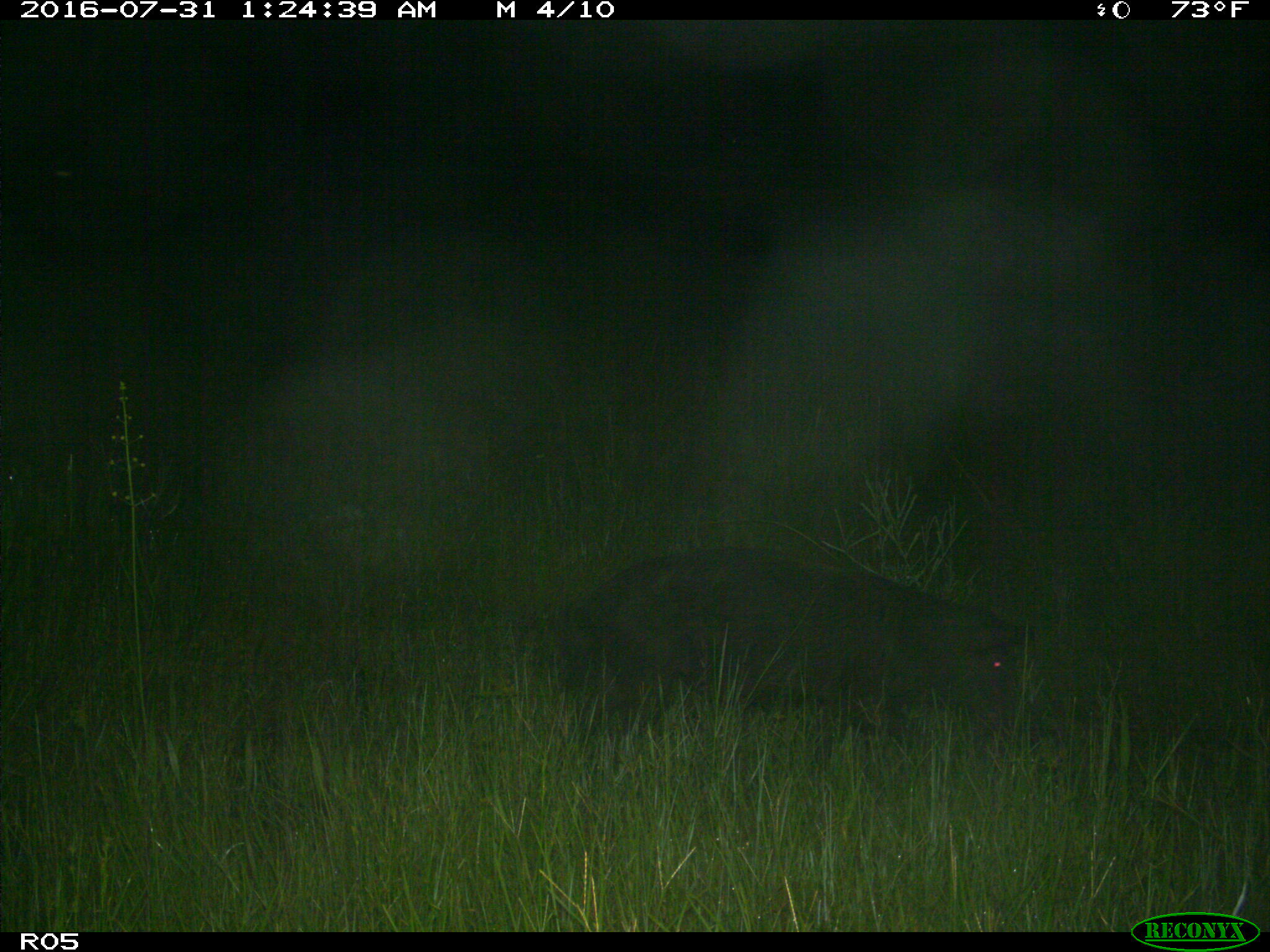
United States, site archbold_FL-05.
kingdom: Animalia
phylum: Chordata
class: Mammalia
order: Artiodactyla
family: Suidae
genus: Sus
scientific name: Sus scrofa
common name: wild boar